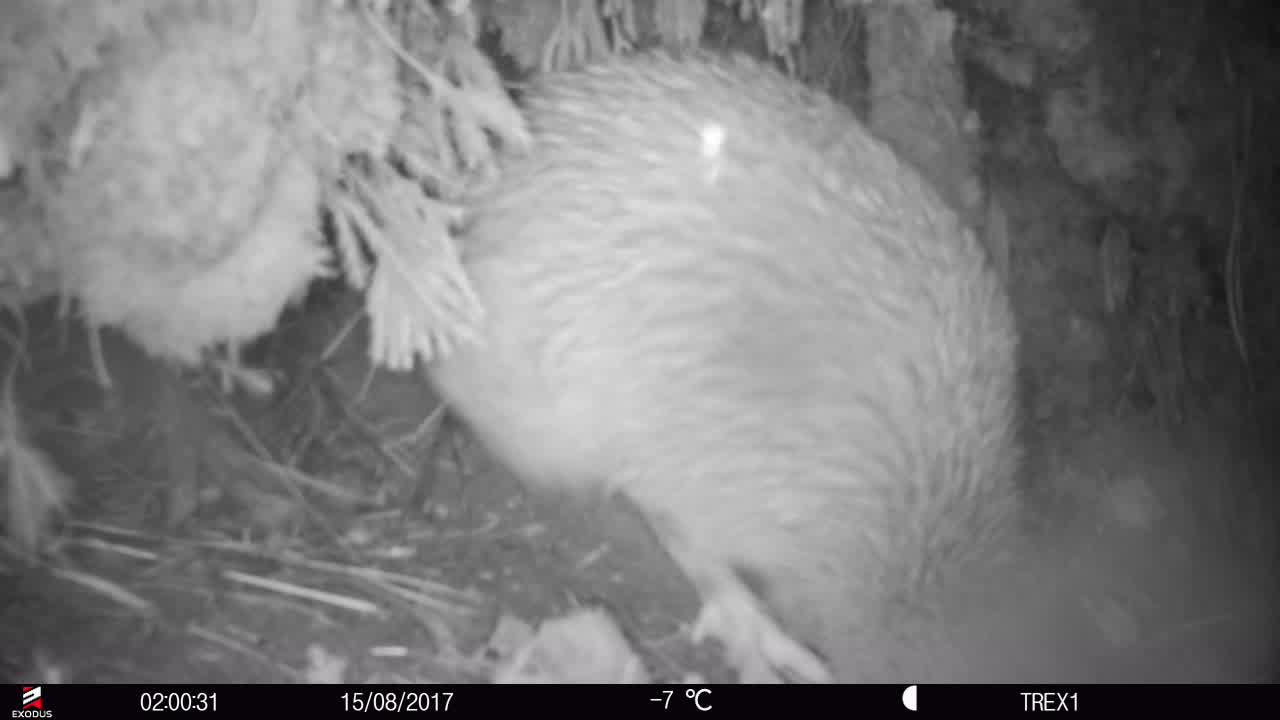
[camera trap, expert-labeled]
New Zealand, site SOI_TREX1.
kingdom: Animalia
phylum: Chordata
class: Aves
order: Apterygiformes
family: Apterygidae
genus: Apteryx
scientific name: Apteryx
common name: kiwi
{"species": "kiwi (Apteryx)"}